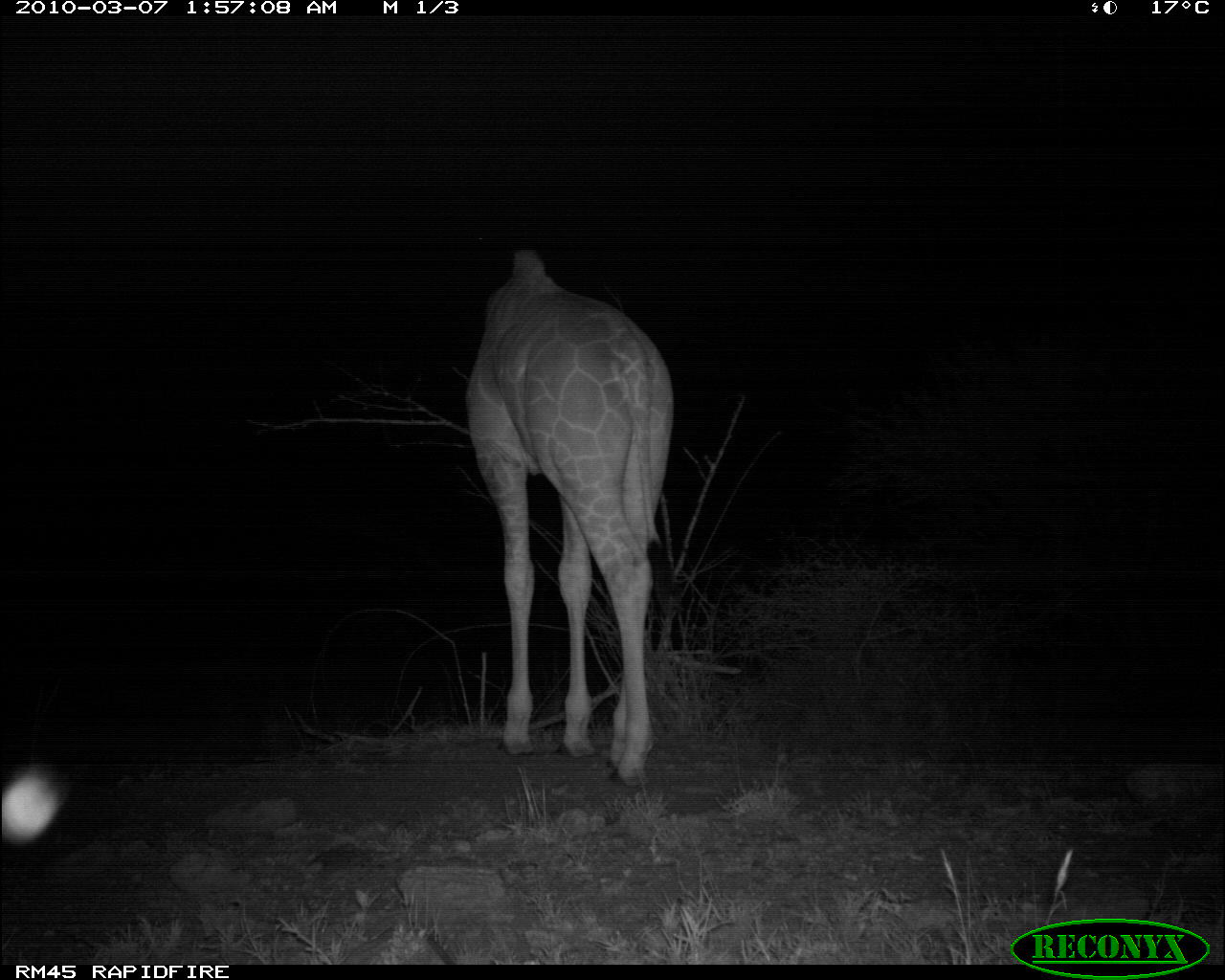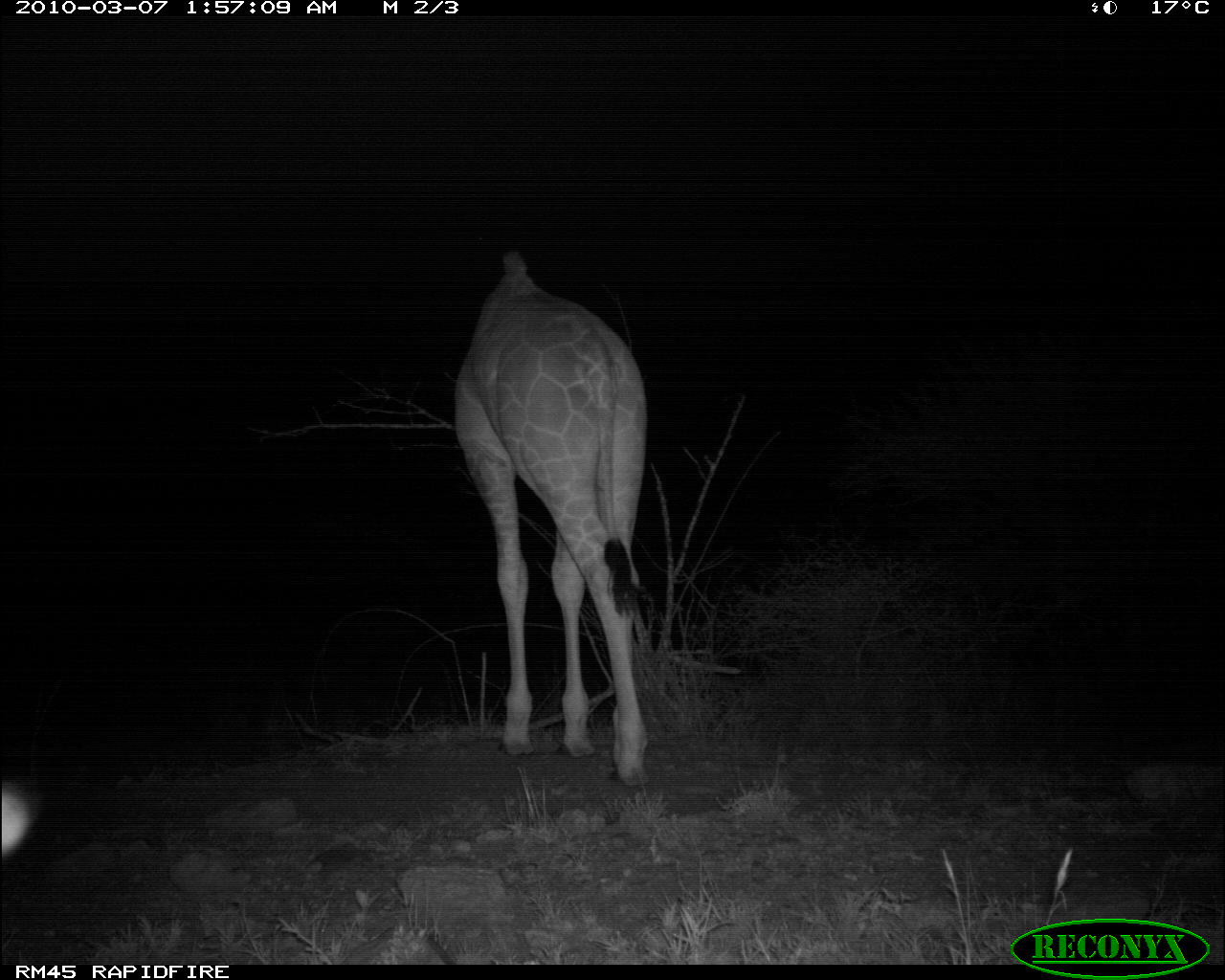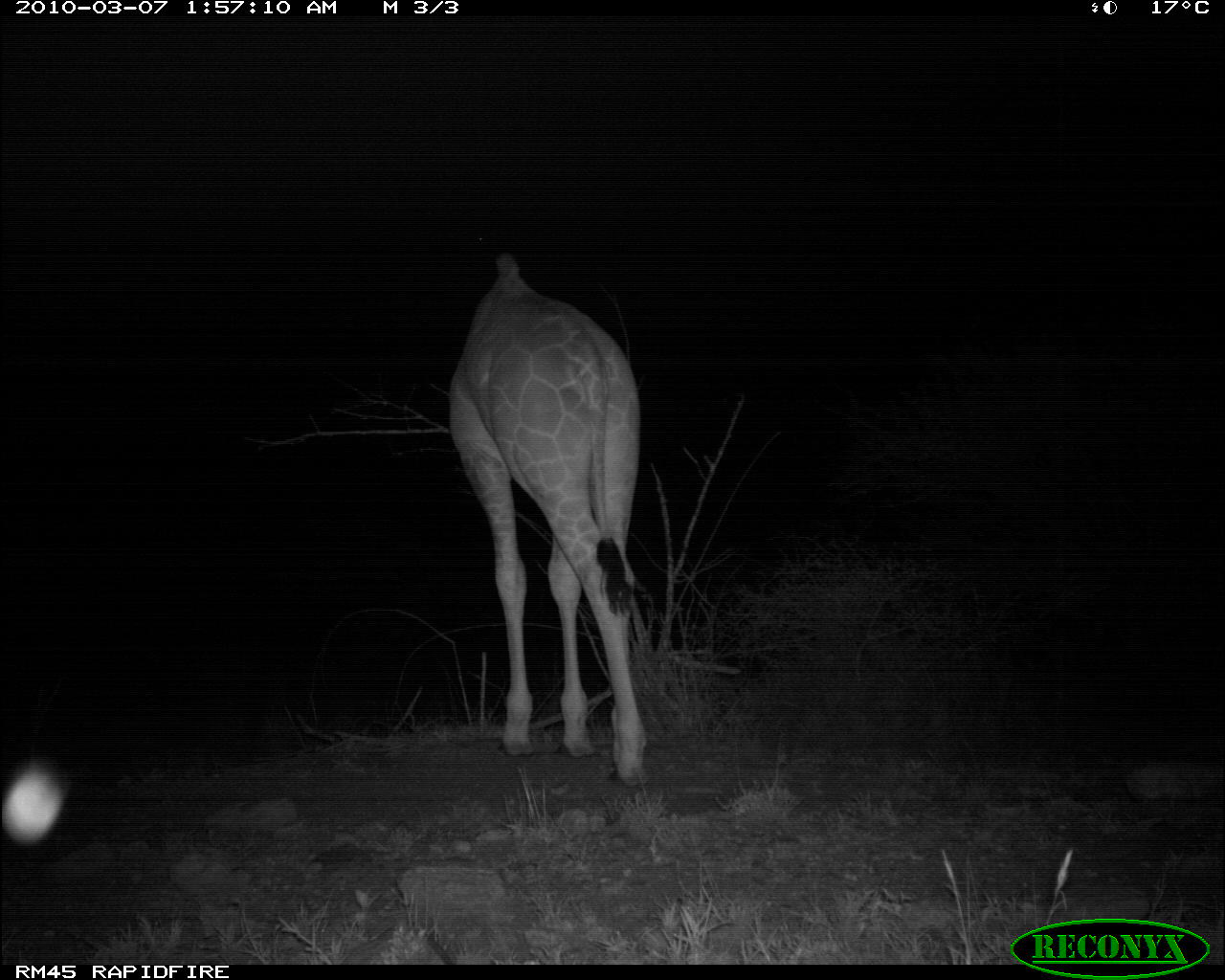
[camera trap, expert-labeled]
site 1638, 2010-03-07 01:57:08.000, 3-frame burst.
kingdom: Animalia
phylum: Chordata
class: Mammalia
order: Artiodactyla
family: Giraffidae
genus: Giraffa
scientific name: Giraffa camelopardalis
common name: giraffe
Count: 1.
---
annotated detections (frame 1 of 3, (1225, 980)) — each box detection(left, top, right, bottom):
giraffa camelopardalis: detection(463, 246, 676, 788)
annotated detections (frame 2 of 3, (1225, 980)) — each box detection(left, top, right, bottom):
giraffa camelopardalis: detection(453, 246, 649, 784)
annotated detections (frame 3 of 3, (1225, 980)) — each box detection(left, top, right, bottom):
giraffa camelopardalis: detection(445, 250, 653, 790)